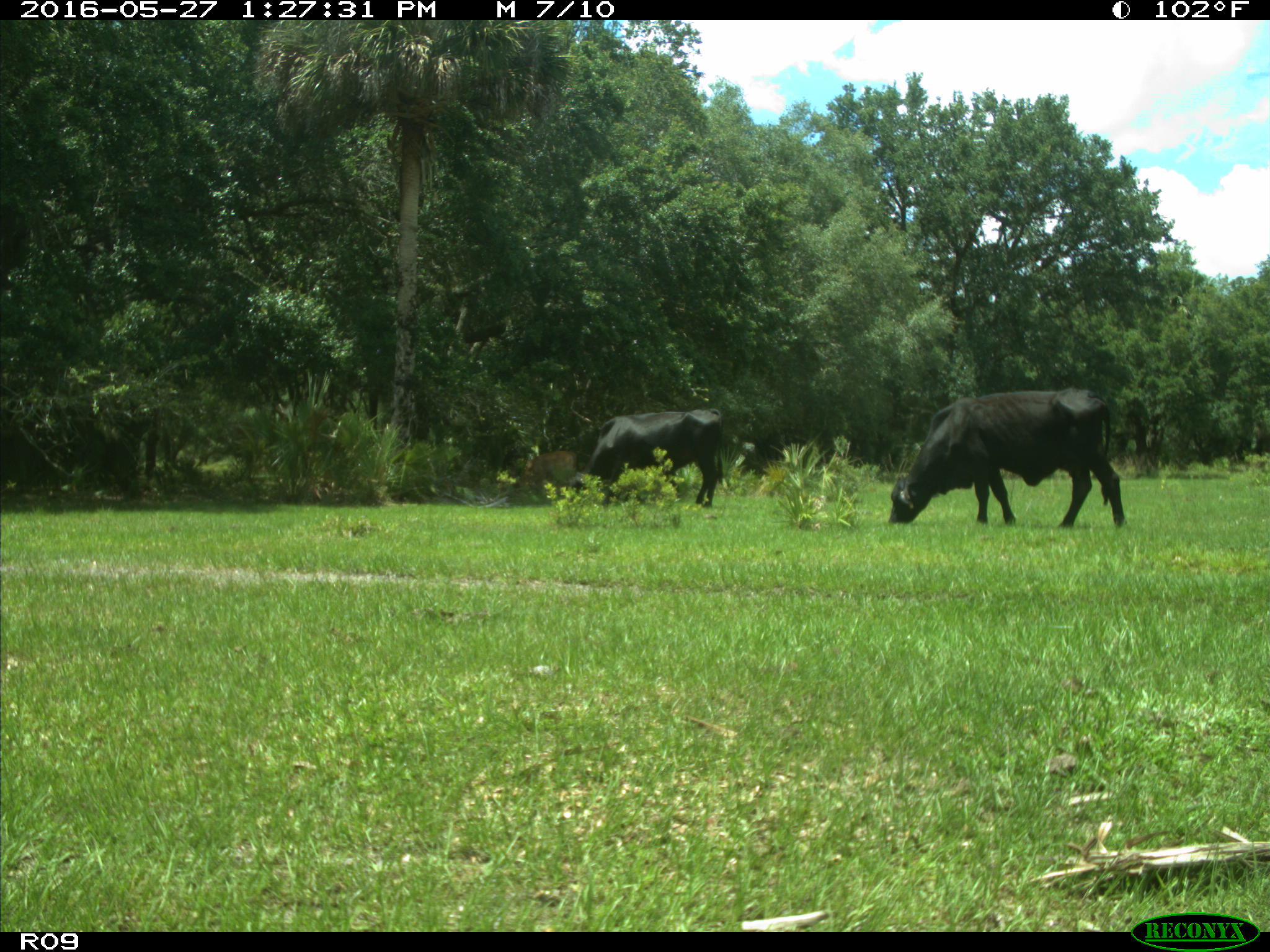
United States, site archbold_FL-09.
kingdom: Animalia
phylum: Chordata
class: Mammalia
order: Artiodactyla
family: Bovidae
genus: Bos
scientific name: Bos taurus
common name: domestic cow